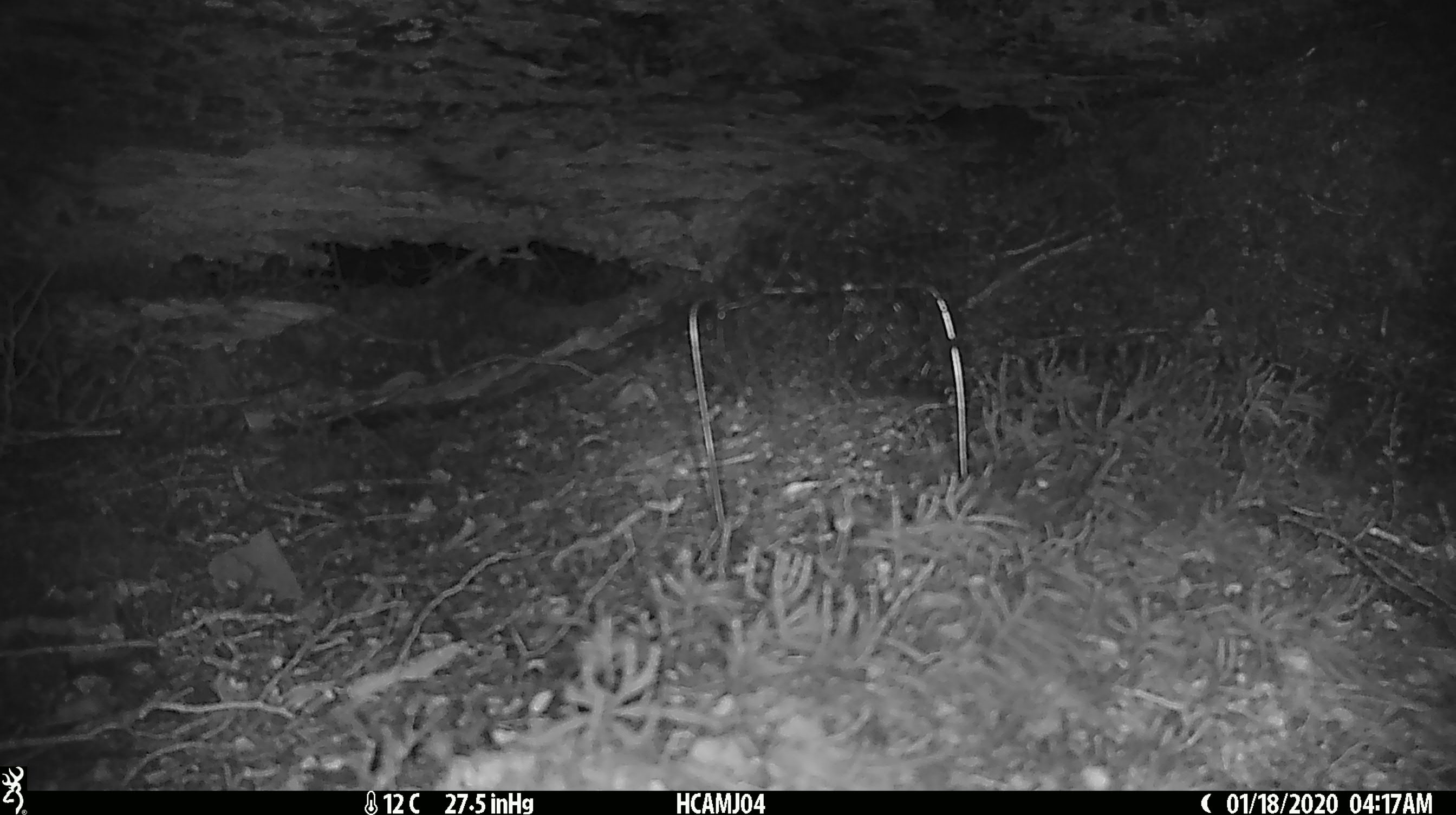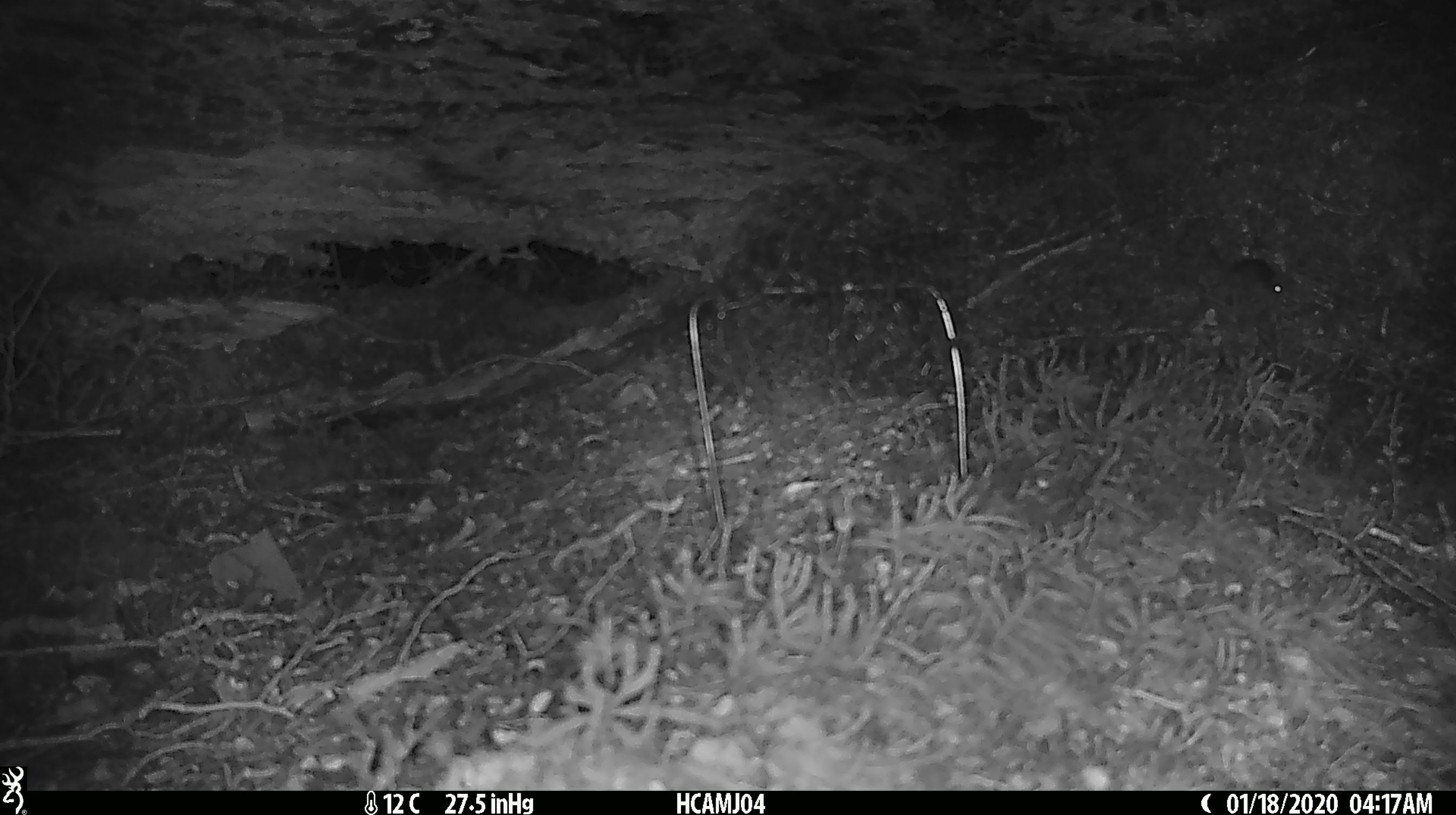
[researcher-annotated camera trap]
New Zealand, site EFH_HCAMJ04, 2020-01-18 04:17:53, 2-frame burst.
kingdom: Animalia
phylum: Chordata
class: Mammalia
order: Rodentia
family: Muridae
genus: Mus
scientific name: Mus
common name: mouse